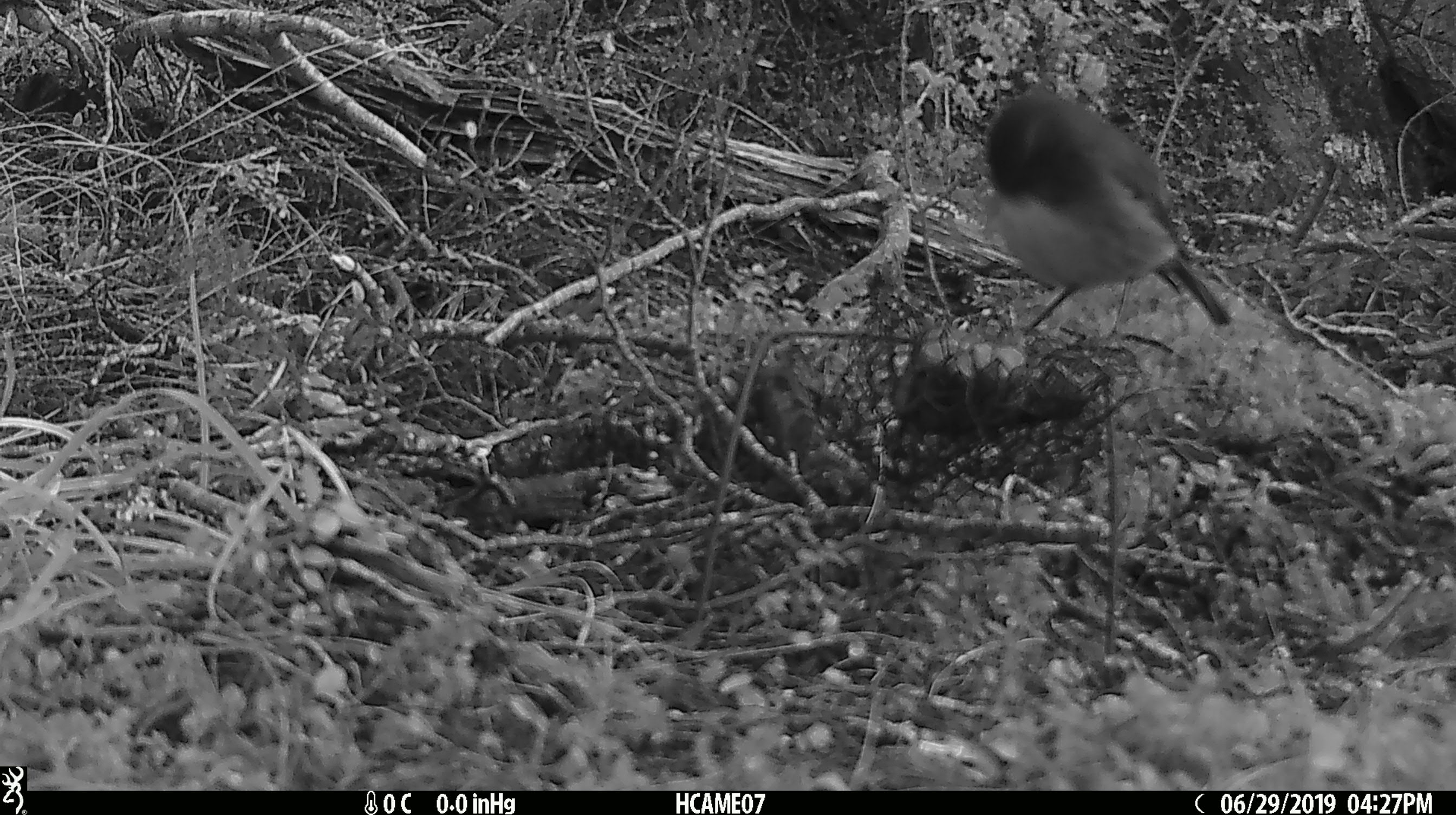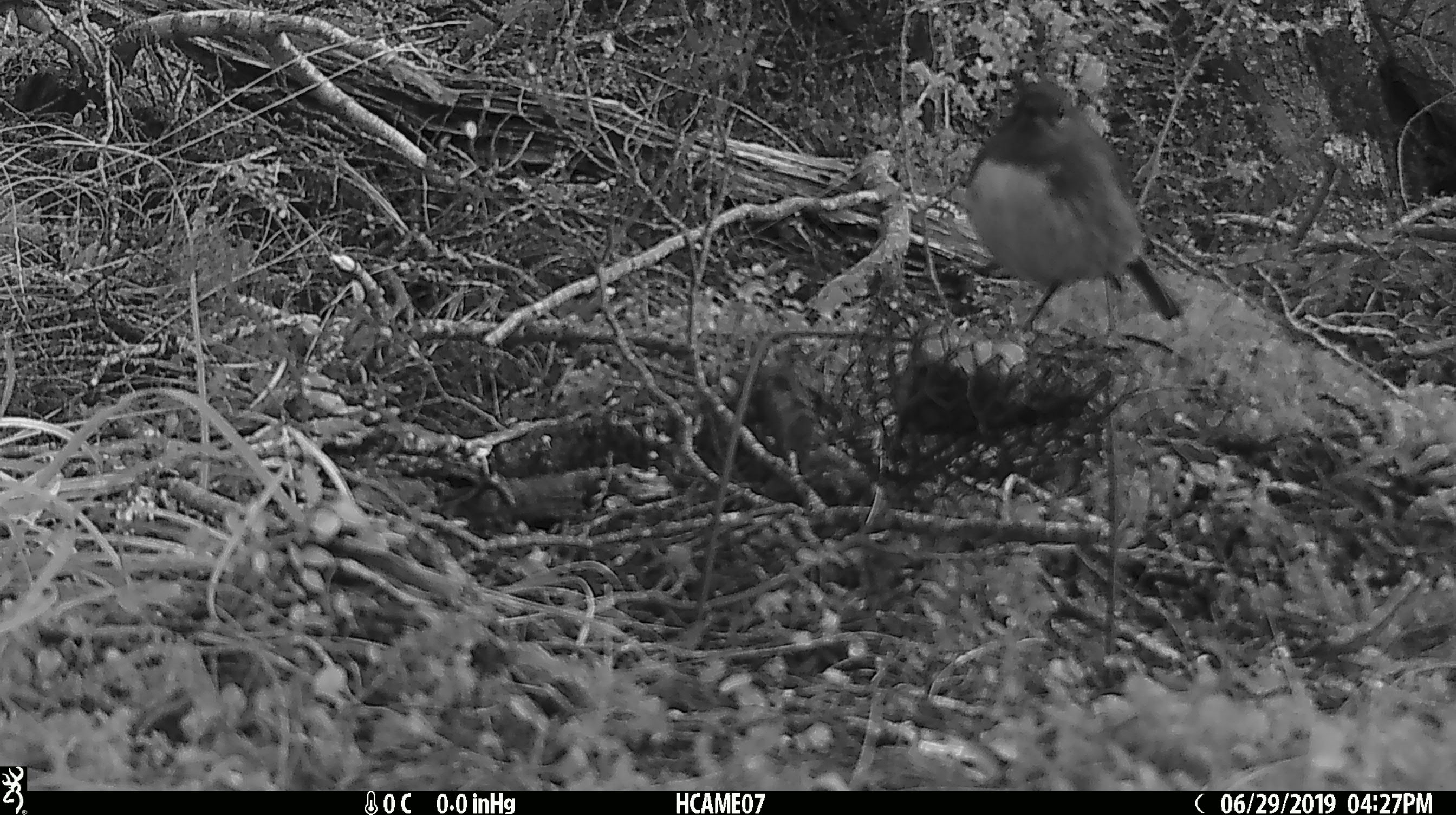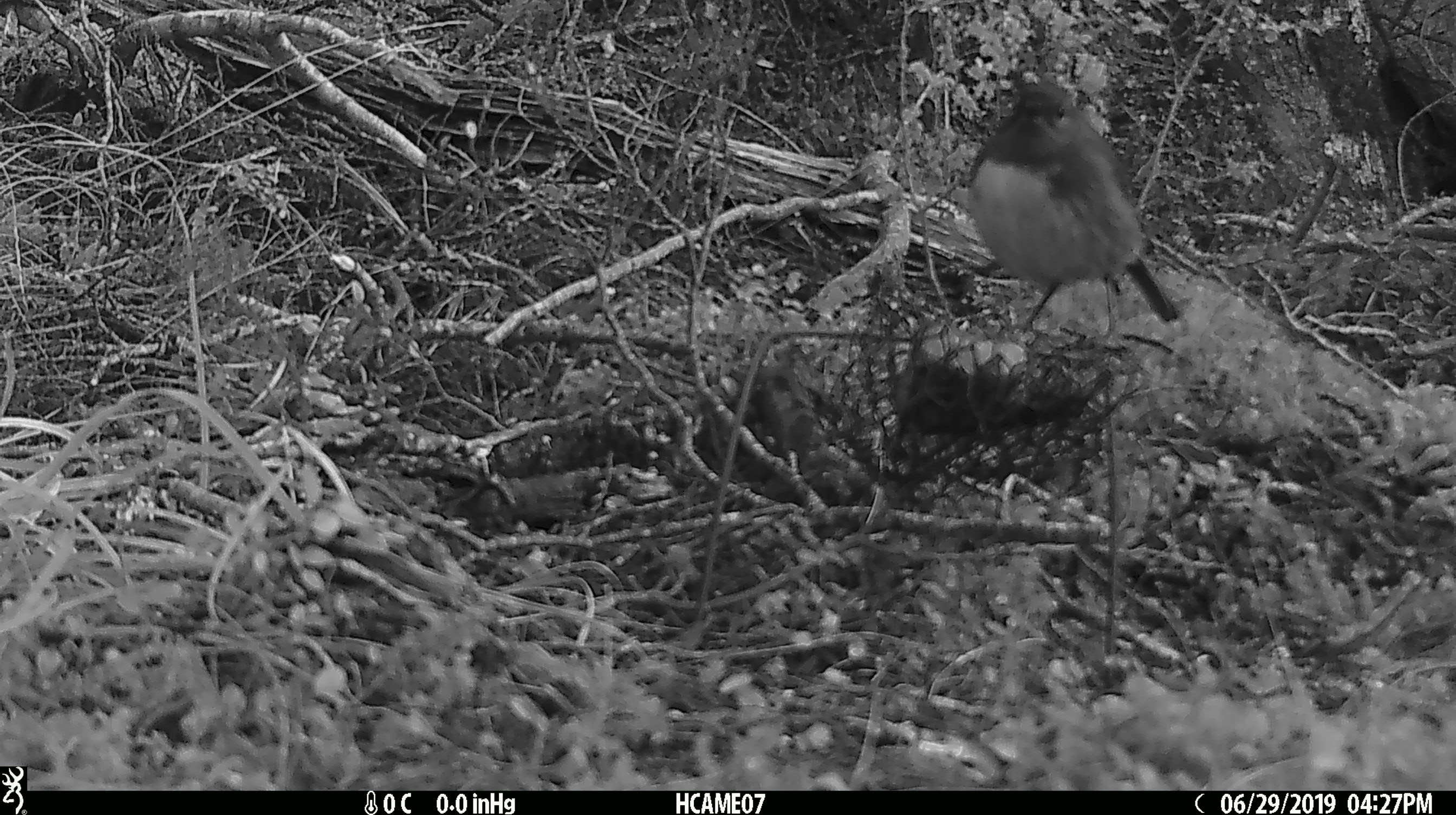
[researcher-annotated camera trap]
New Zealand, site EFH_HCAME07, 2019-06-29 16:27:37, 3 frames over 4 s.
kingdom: Animalia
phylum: Chordata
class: Aves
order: Passeriformes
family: Petroicidae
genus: Petroica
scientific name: Petroica australis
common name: new zealand robin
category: robin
Robin (new zealand robin) (Petroica australis).